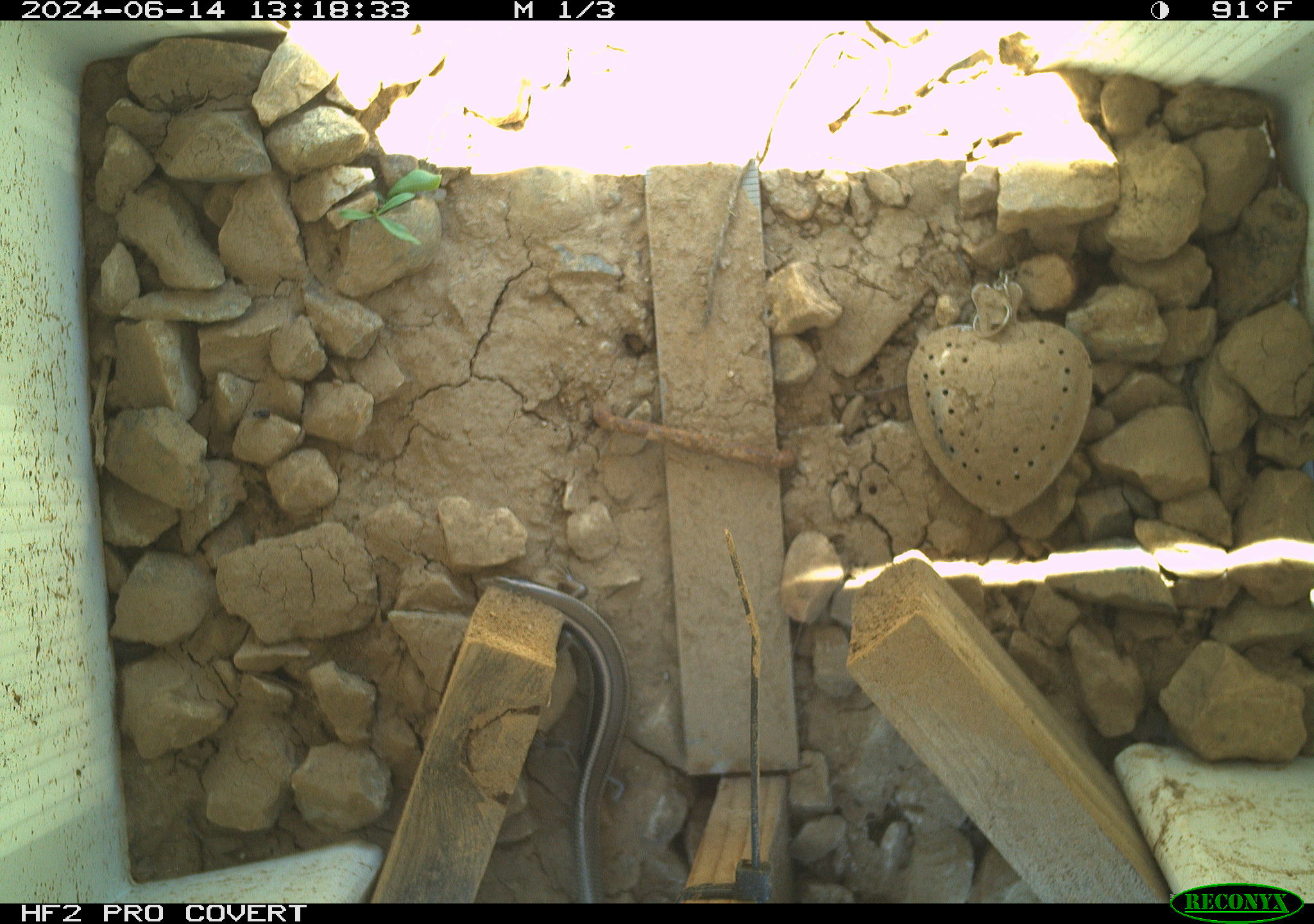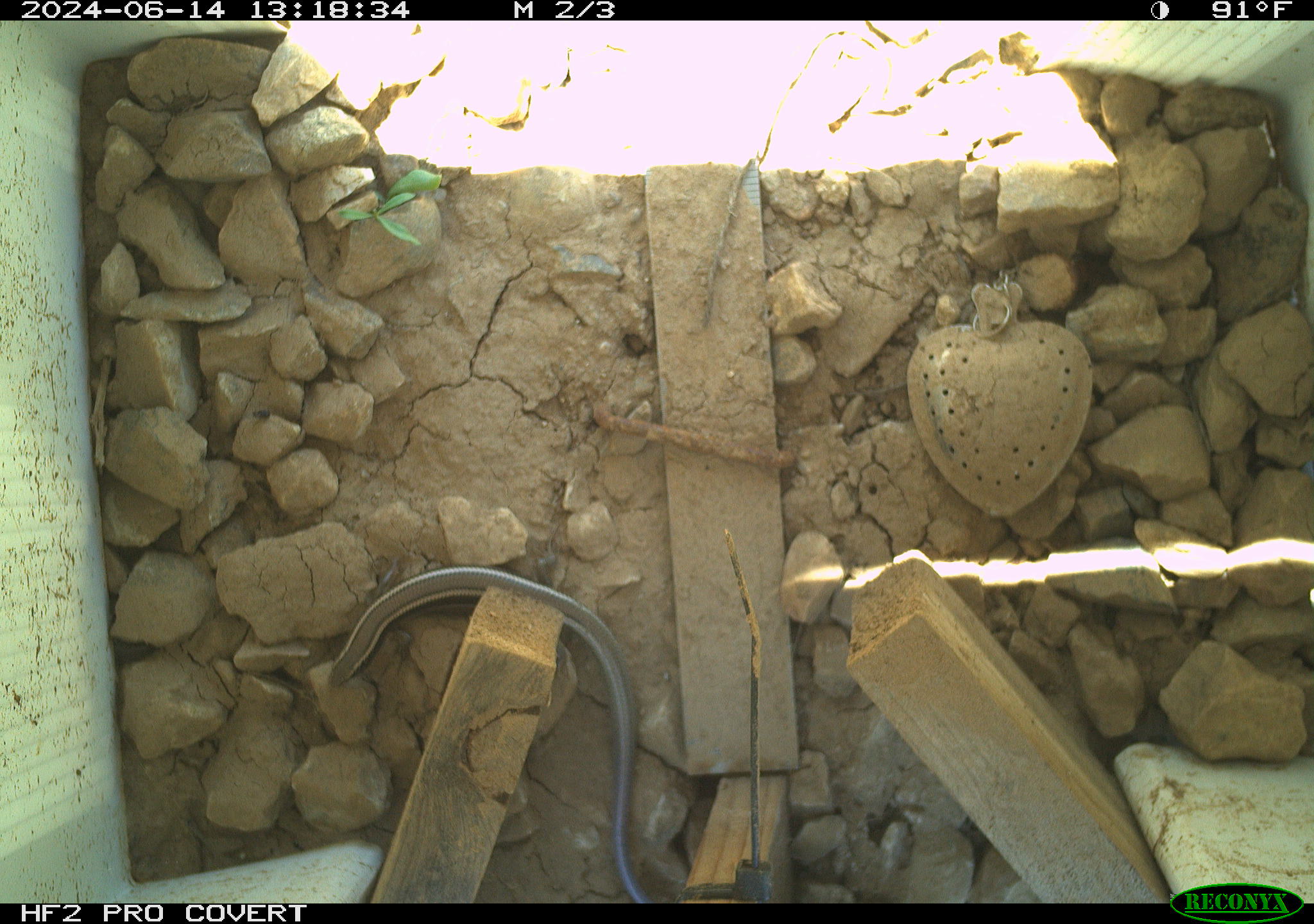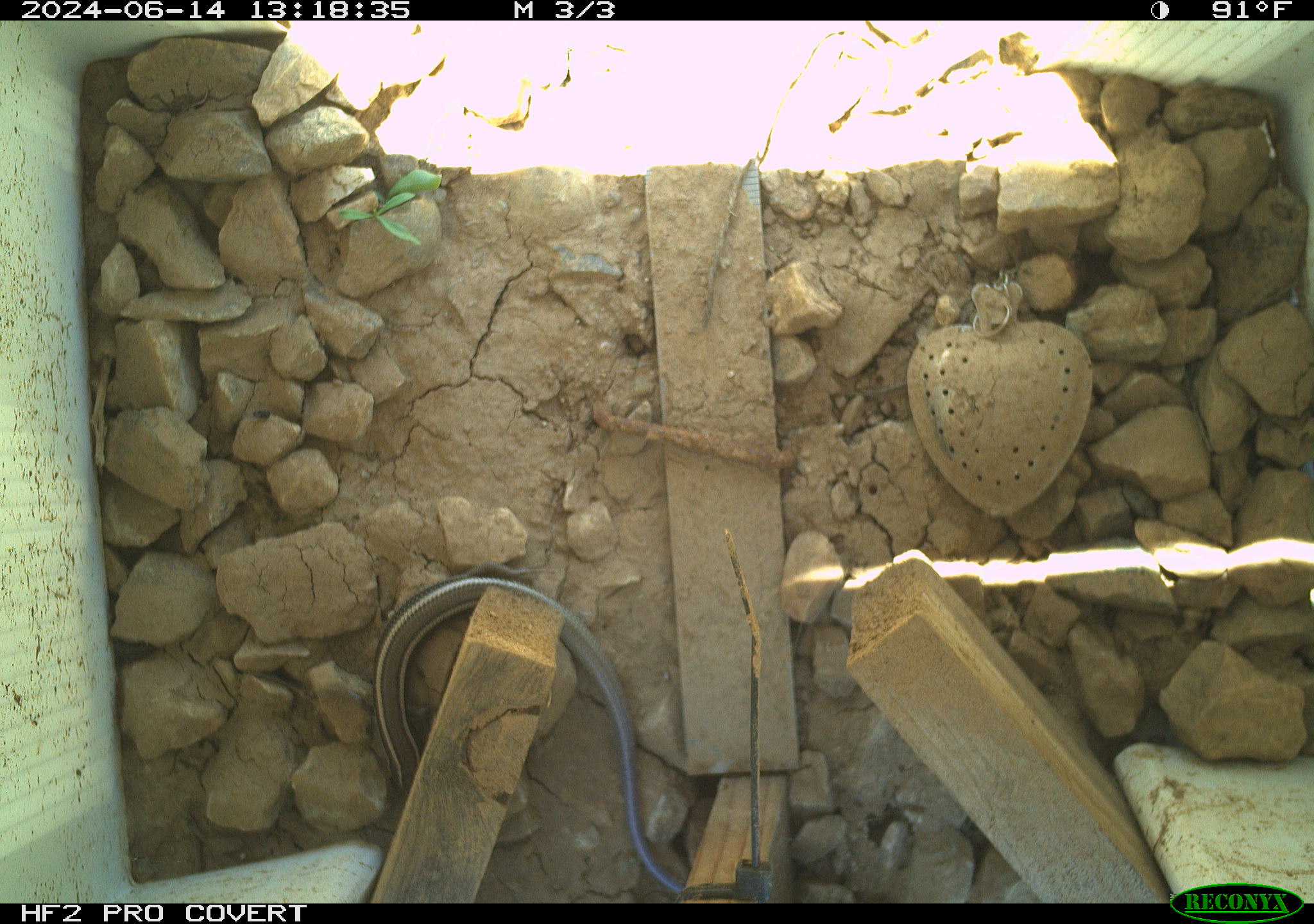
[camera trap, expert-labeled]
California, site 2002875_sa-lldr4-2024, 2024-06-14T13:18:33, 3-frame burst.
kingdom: Animalia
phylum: Chordata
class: Reptilia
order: Squamata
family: Scincidae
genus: Plestiodon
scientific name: Plestiodon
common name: blue-tailed skinks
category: plestiodon species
Plestiodon species (blue-tailed skinks) (Plestiodon).